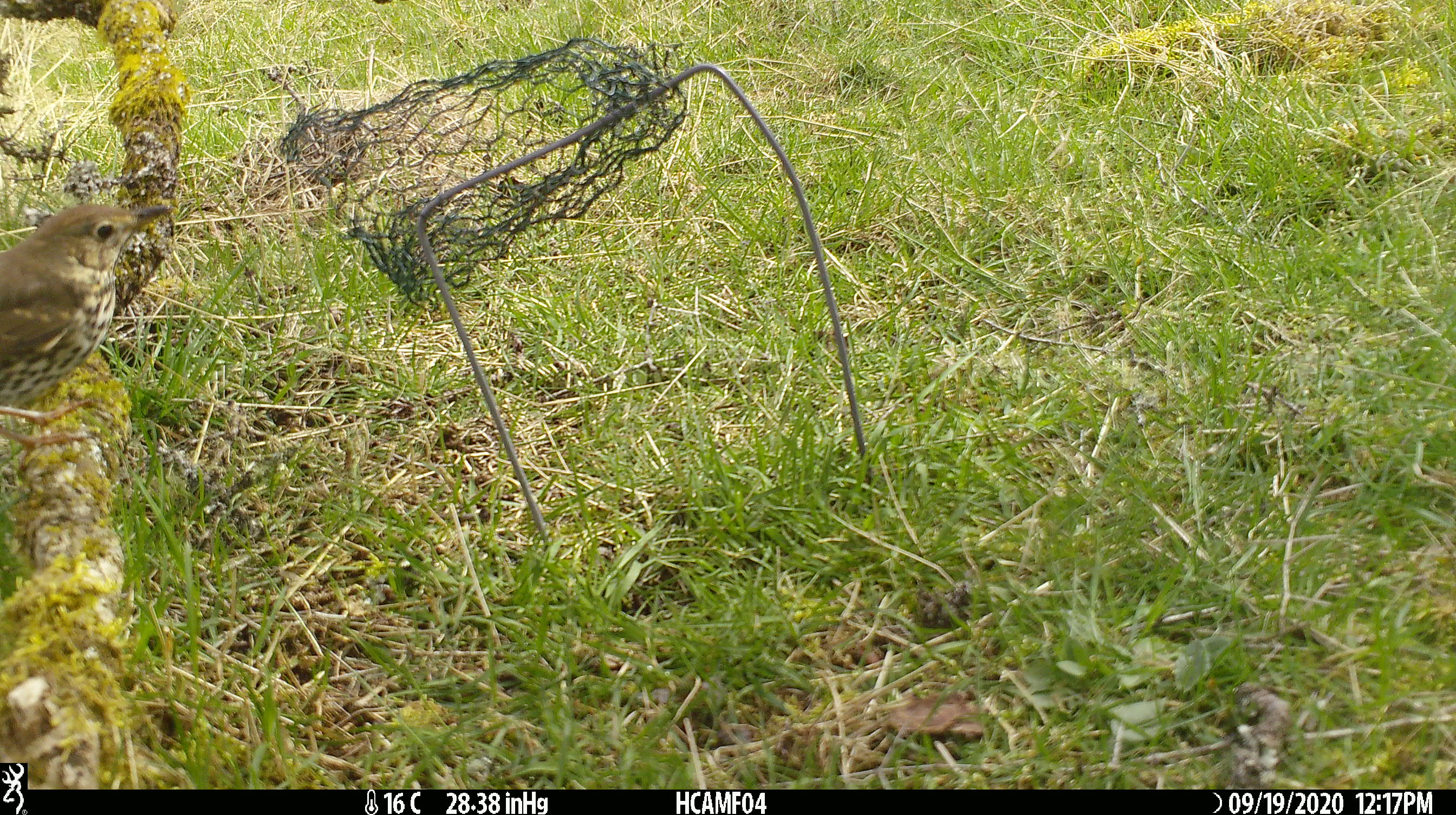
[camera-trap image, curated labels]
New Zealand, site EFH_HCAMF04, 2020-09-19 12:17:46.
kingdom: Animalia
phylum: Chordata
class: Aves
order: Passeriformes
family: Turdidae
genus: Turdus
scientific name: Turdus philomelos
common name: song thrush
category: thrush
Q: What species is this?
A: Thrush (song thrush) (Turdus philomelos).